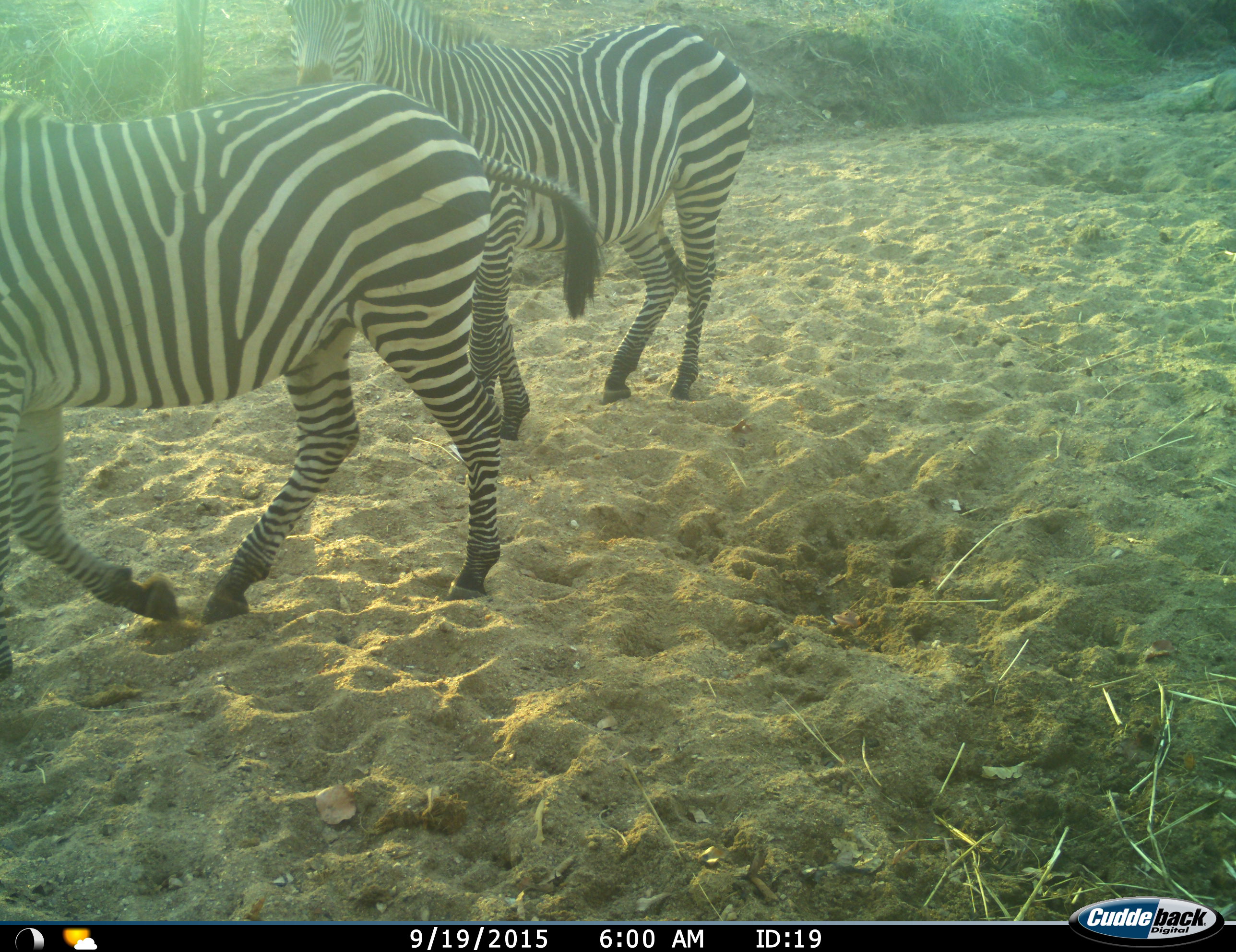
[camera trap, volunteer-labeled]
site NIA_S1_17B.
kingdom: Animalia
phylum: Chordata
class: Mammalia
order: Perissodactyla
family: Equidae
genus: Equus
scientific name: Equus quagga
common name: plains zebra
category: zebraplains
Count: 2.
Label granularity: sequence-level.